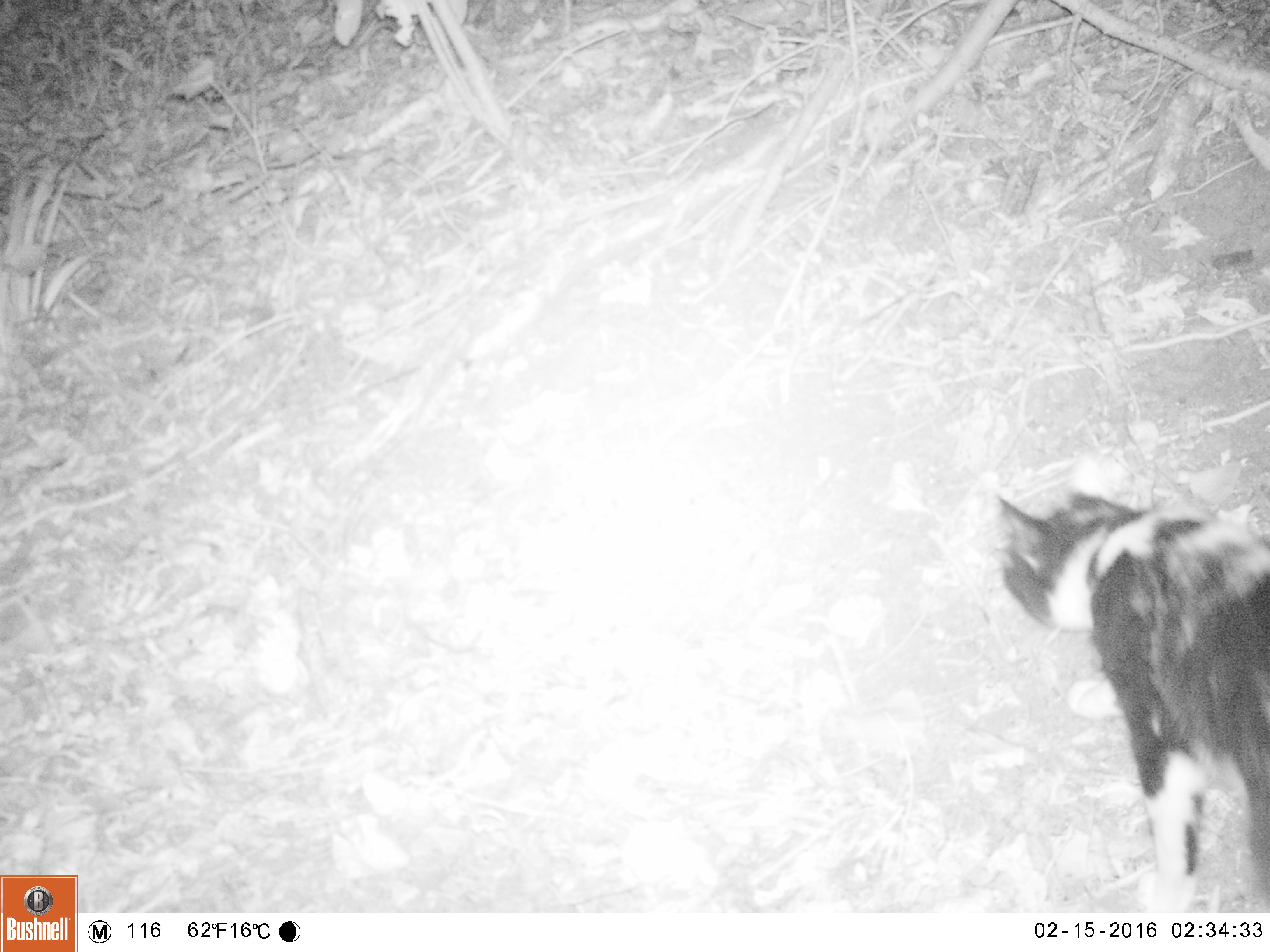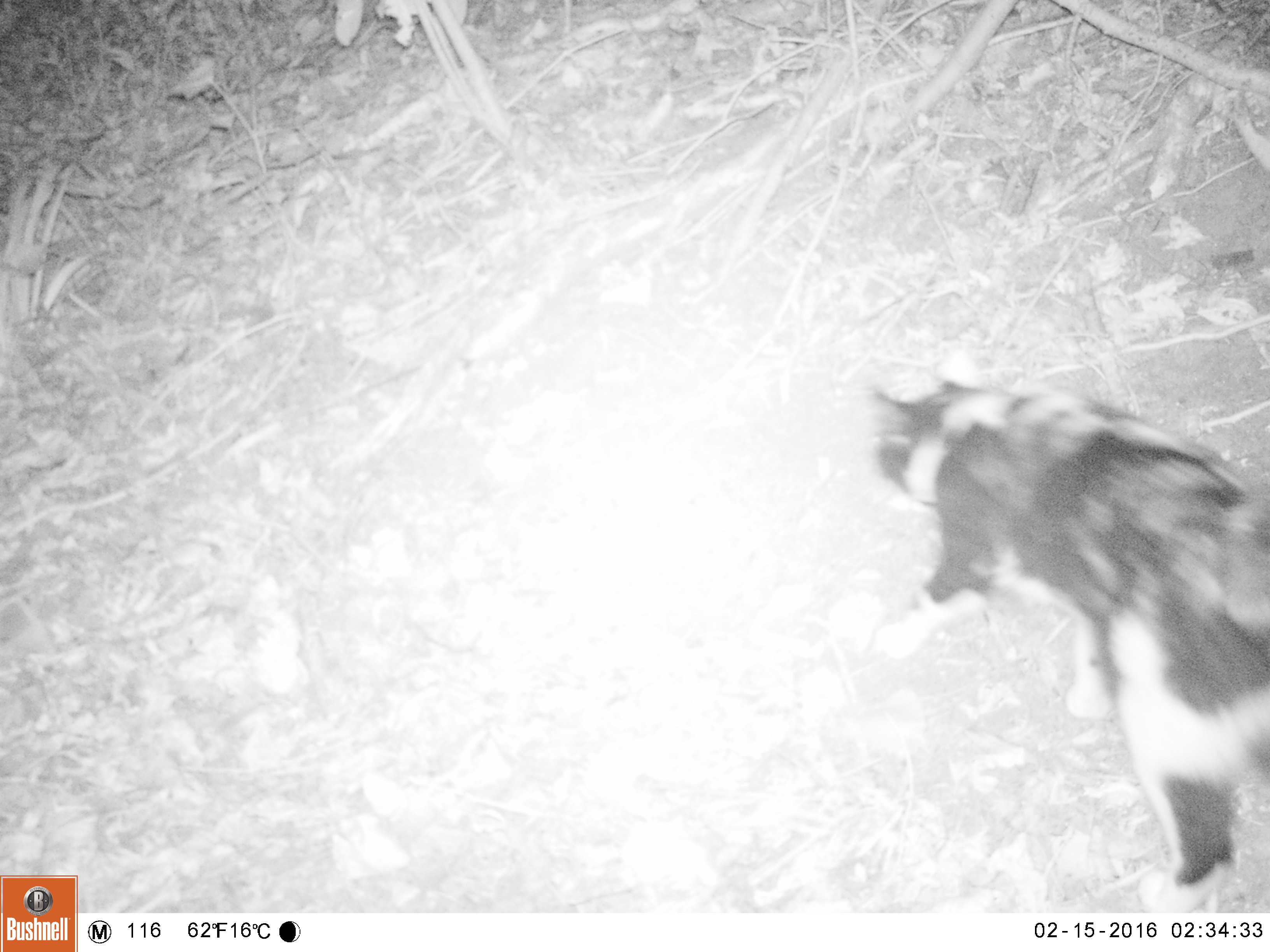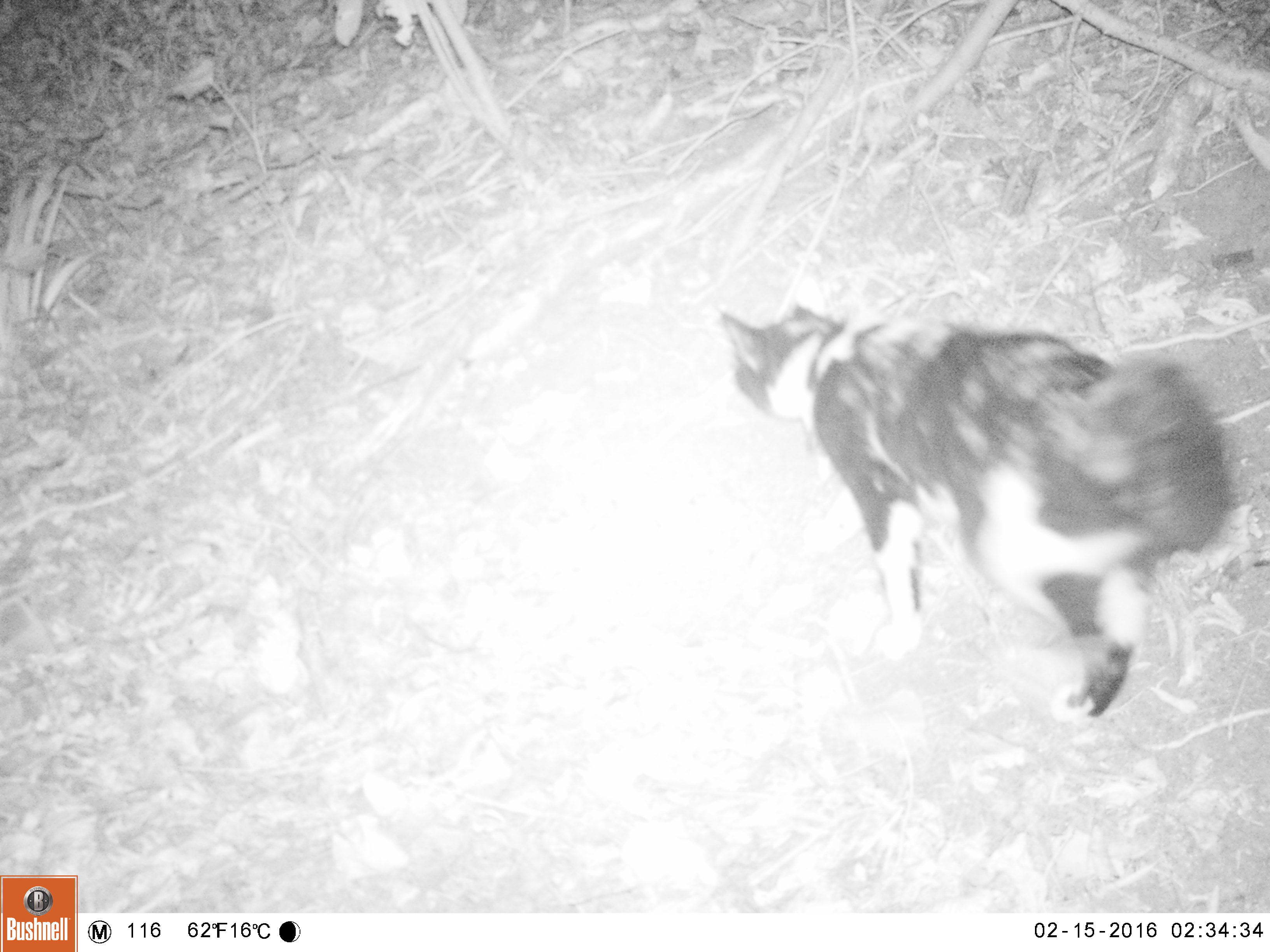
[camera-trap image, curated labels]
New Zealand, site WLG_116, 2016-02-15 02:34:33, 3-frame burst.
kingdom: Animalia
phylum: Chordata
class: Mammalia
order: Carnivora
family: Felidae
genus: Felis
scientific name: Felis catus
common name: domestic cat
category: cat